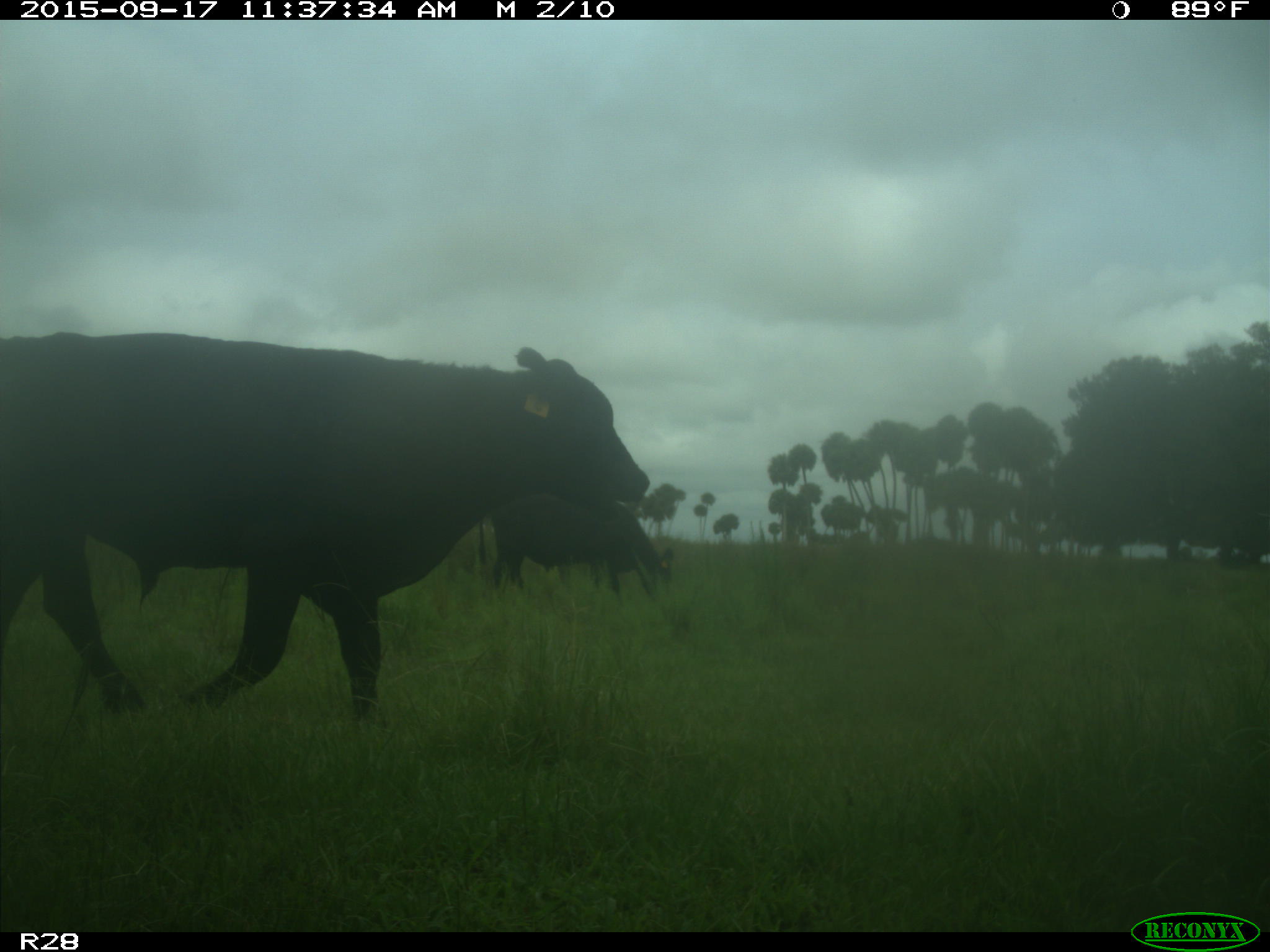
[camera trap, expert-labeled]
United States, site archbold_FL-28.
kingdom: Animalia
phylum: Chordata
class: Mammalia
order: Artiodactyla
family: Bovidae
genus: Bos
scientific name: Bos taurus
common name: domestic cow